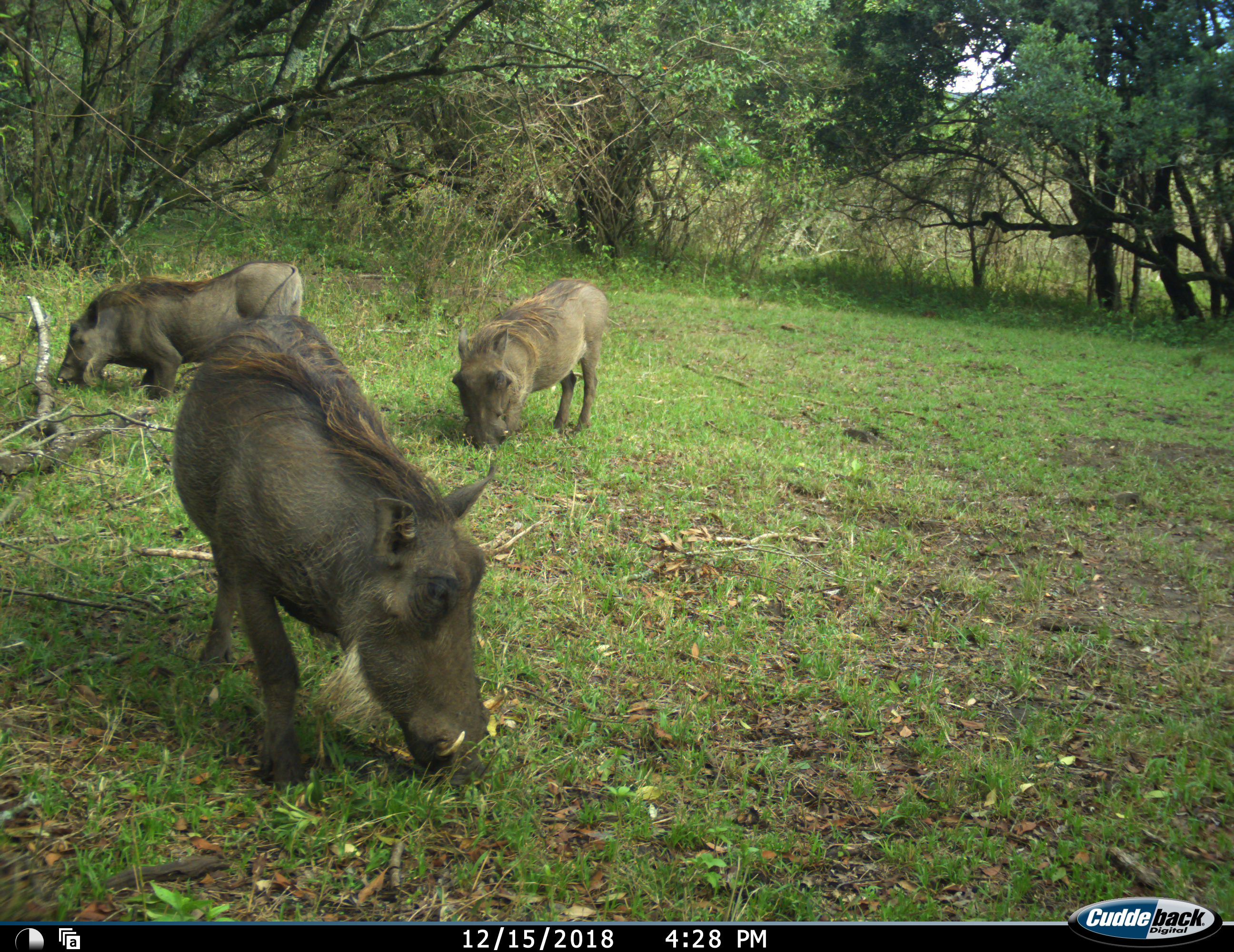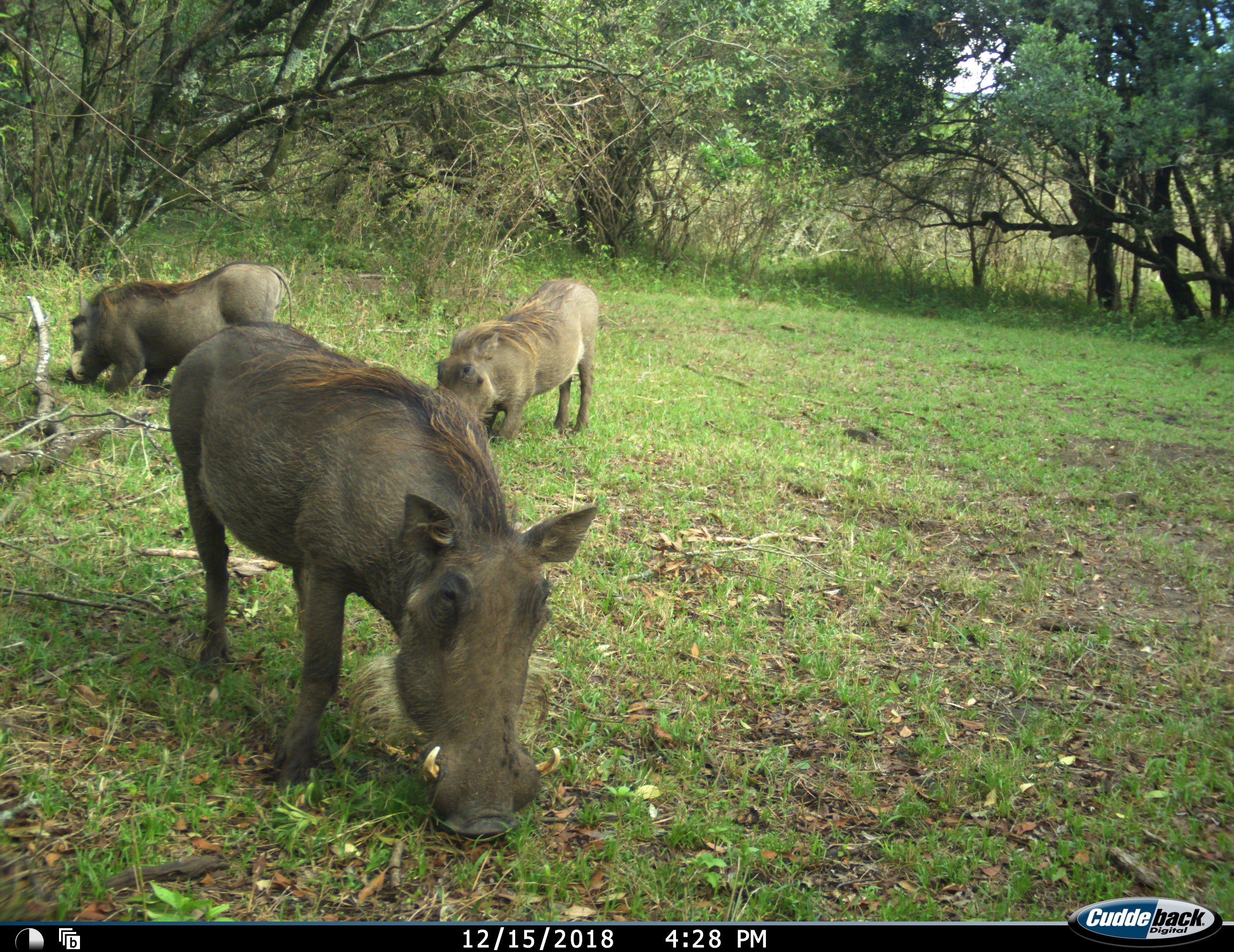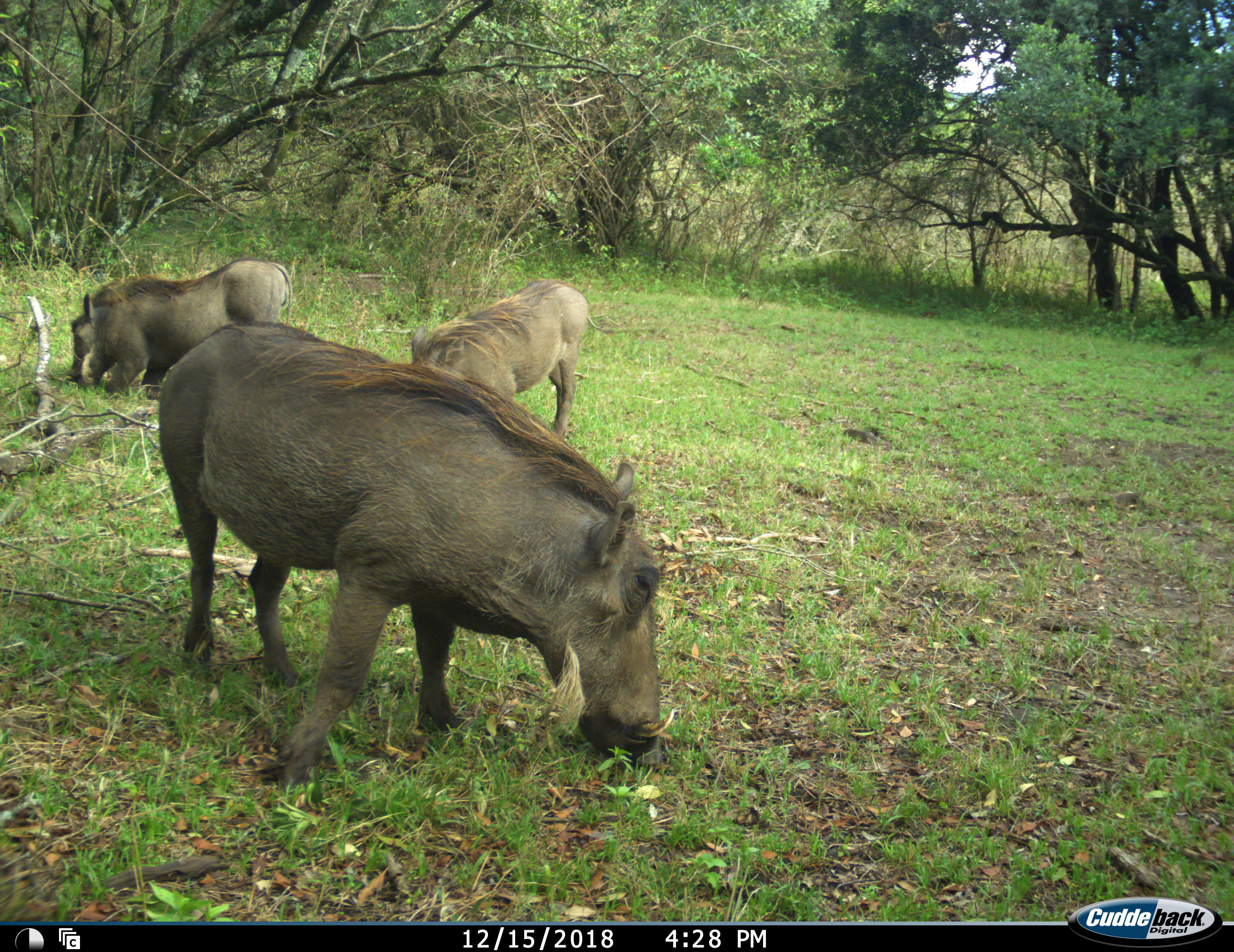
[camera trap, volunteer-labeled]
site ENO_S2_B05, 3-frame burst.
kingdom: Animalia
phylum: Chordata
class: Mammalia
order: Artiodactyla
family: Suidae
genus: Phacochoerus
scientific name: Phacochoerus africanus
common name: warthog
Warthog (Phacochoerus africanus), count 3. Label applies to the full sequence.